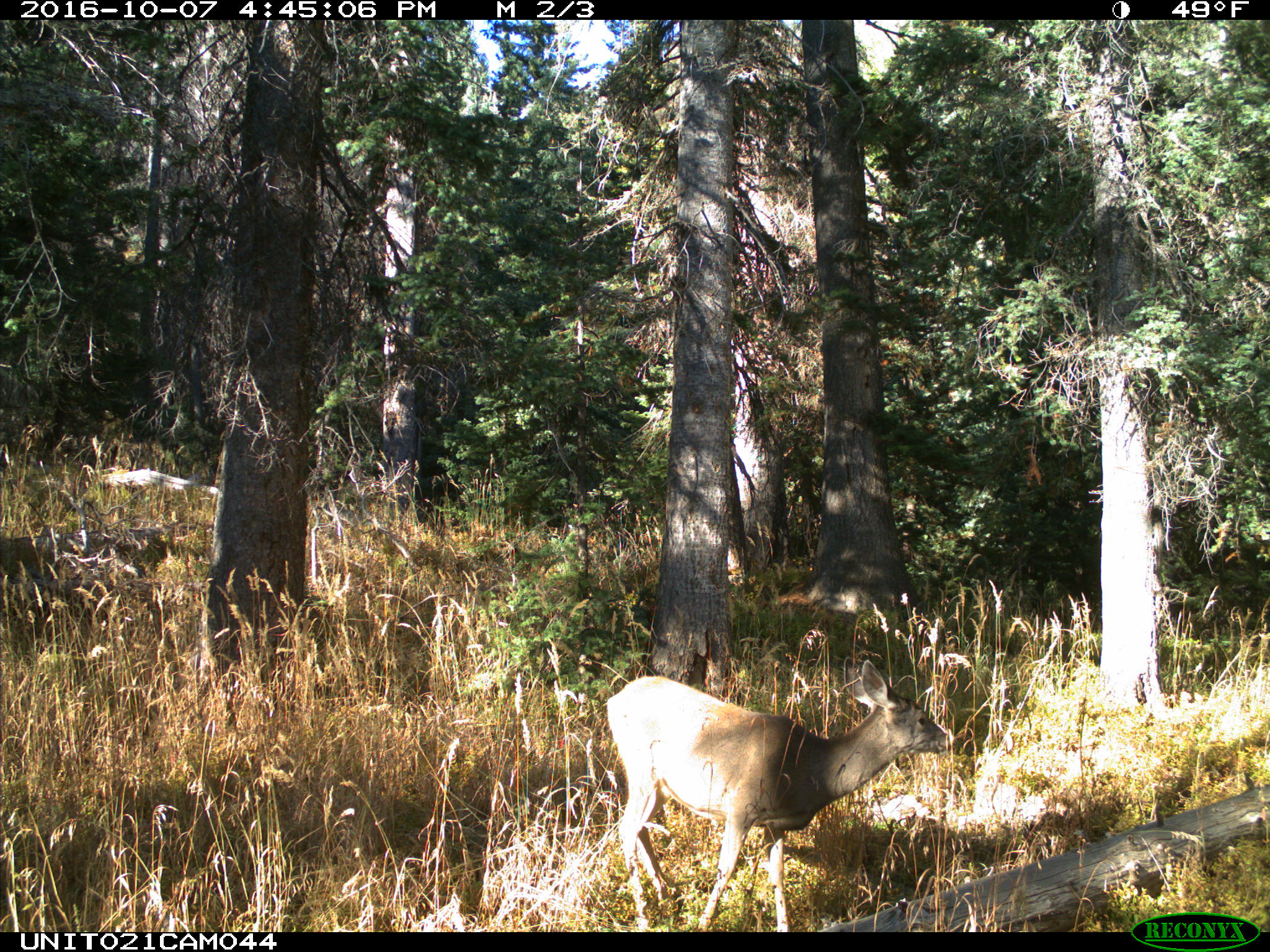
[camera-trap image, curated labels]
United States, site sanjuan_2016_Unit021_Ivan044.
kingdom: Animalia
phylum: Chordata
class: Mammalia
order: Artiodactyla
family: Cervidae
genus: Odocoileus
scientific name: Odocoileus hemionus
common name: mule deer